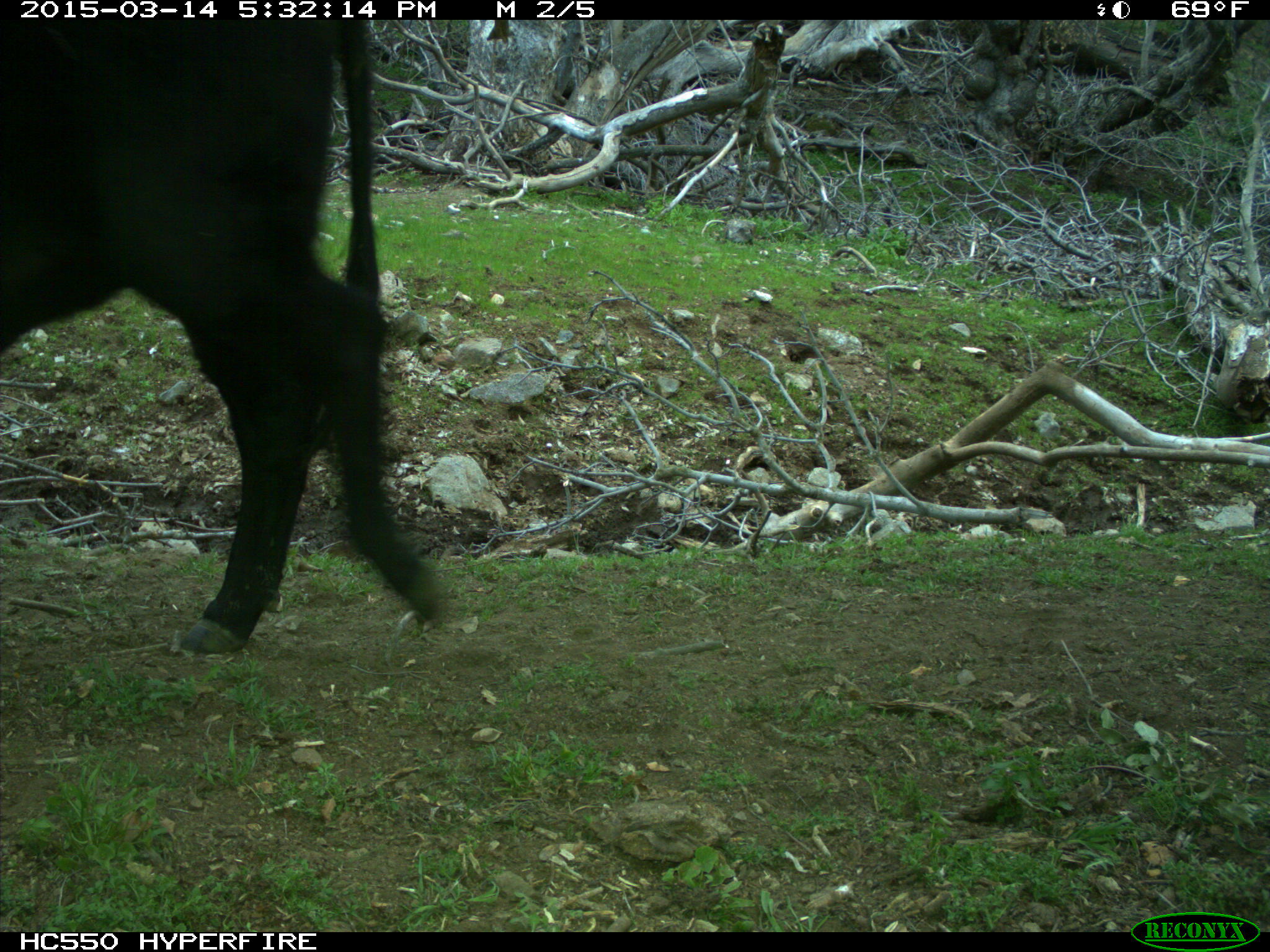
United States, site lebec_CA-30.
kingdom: Animalia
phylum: Chordata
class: Mammalia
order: Artiodactyla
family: Bovidae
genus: Bos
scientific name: Bos taurus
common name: domestic cow